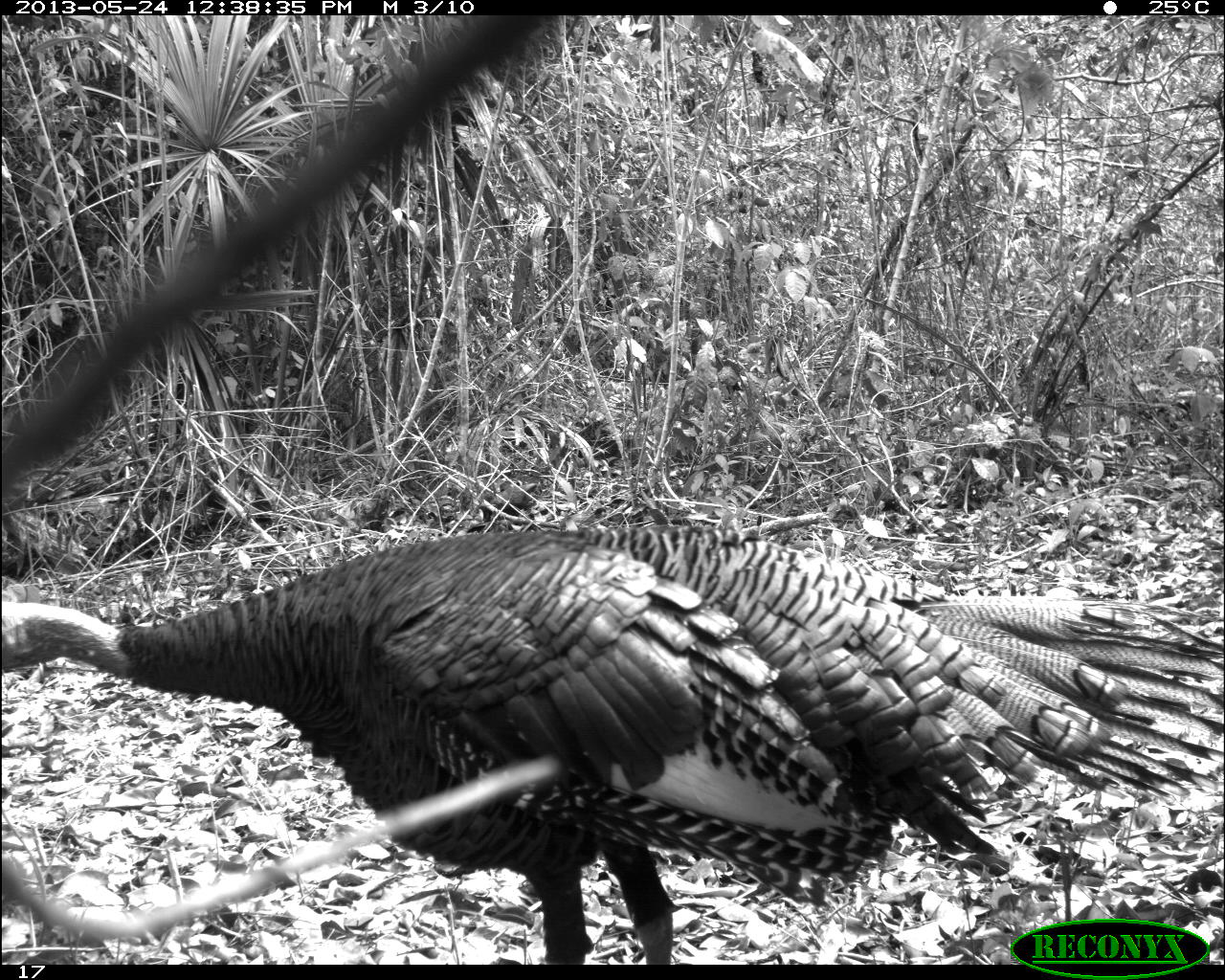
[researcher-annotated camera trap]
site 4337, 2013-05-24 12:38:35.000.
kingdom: Animalia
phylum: Chordata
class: Aves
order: Galliformes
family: Phasianidae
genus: Meleagris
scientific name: Meleagris ocellata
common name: ocellated turkey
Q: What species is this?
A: Meleagris ocellata (ocellated turkey).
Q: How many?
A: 1.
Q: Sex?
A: Male.